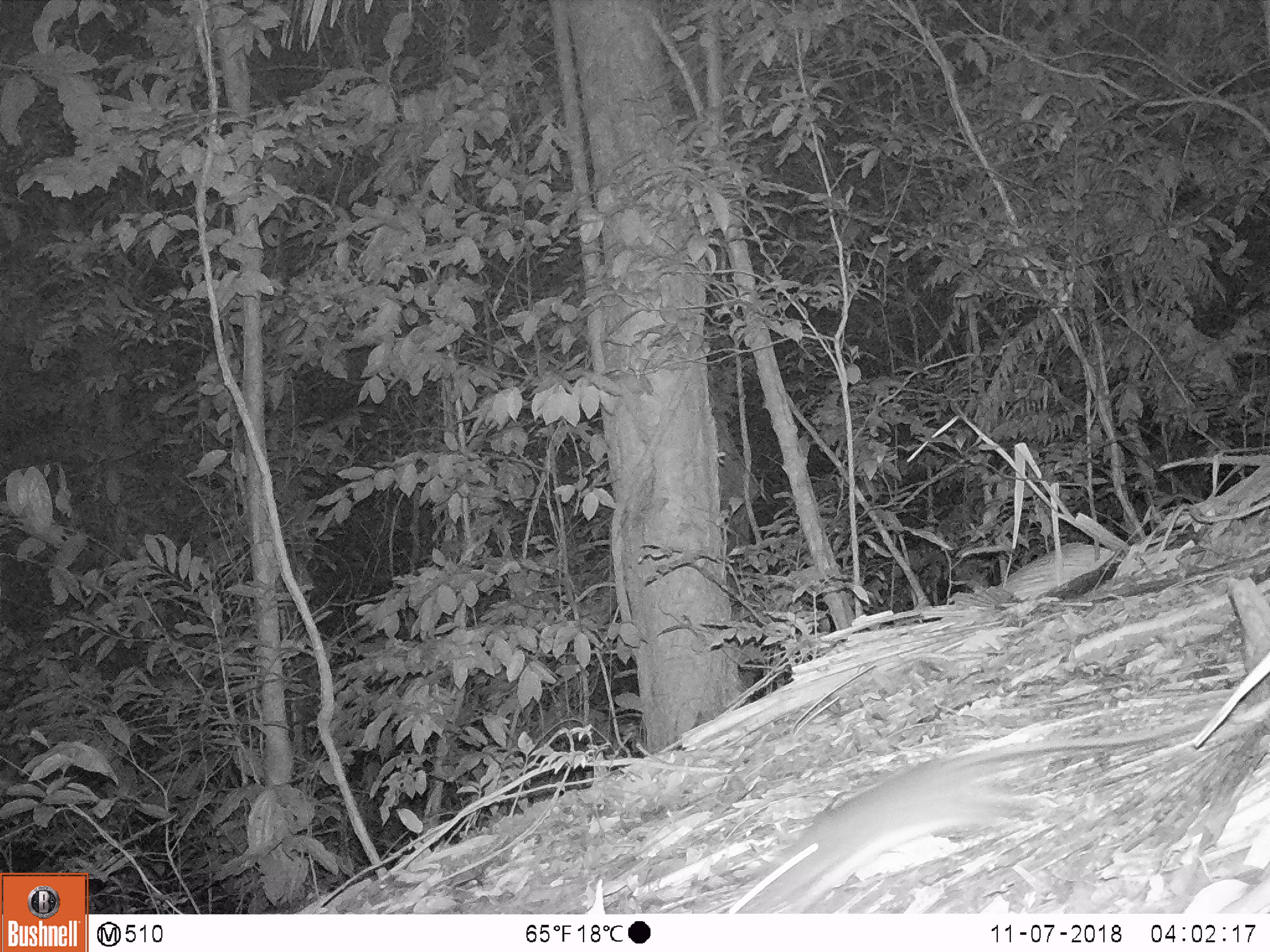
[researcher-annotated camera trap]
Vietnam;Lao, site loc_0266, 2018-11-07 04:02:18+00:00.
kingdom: Animalia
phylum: Chordata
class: Mammalia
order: Rodentia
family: Muridae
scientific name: Muridae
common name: old-world mice and rats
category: unidentified murid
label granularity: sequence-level